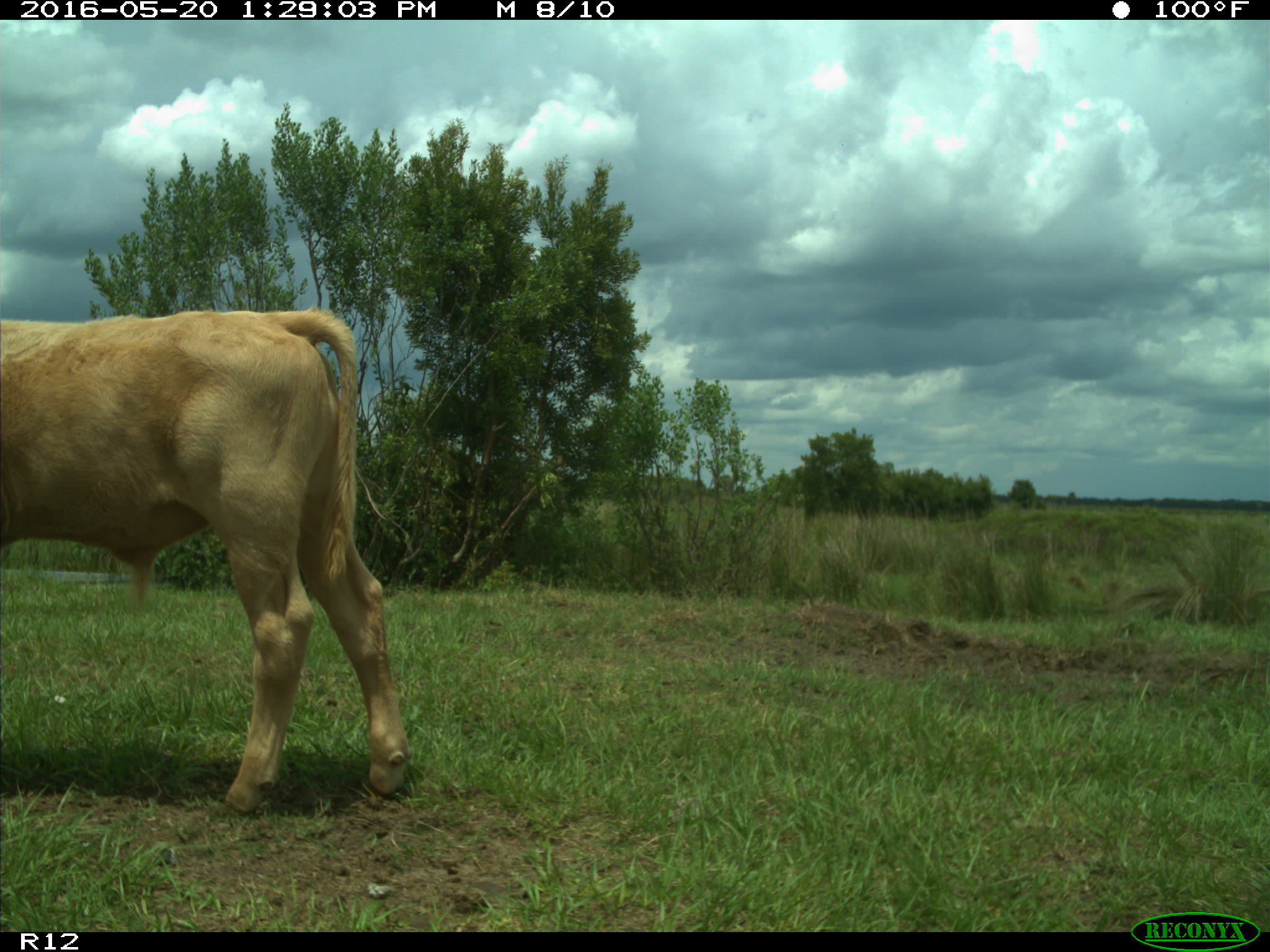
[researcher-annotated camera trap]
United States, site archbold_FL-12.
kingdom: Animalia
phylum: Chordata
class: Mammalia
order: Artiodactyla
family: Bovidae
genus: Bos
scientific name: Bos taurus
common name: domestic cow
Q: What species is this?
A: Bos taurus (domestic cow).